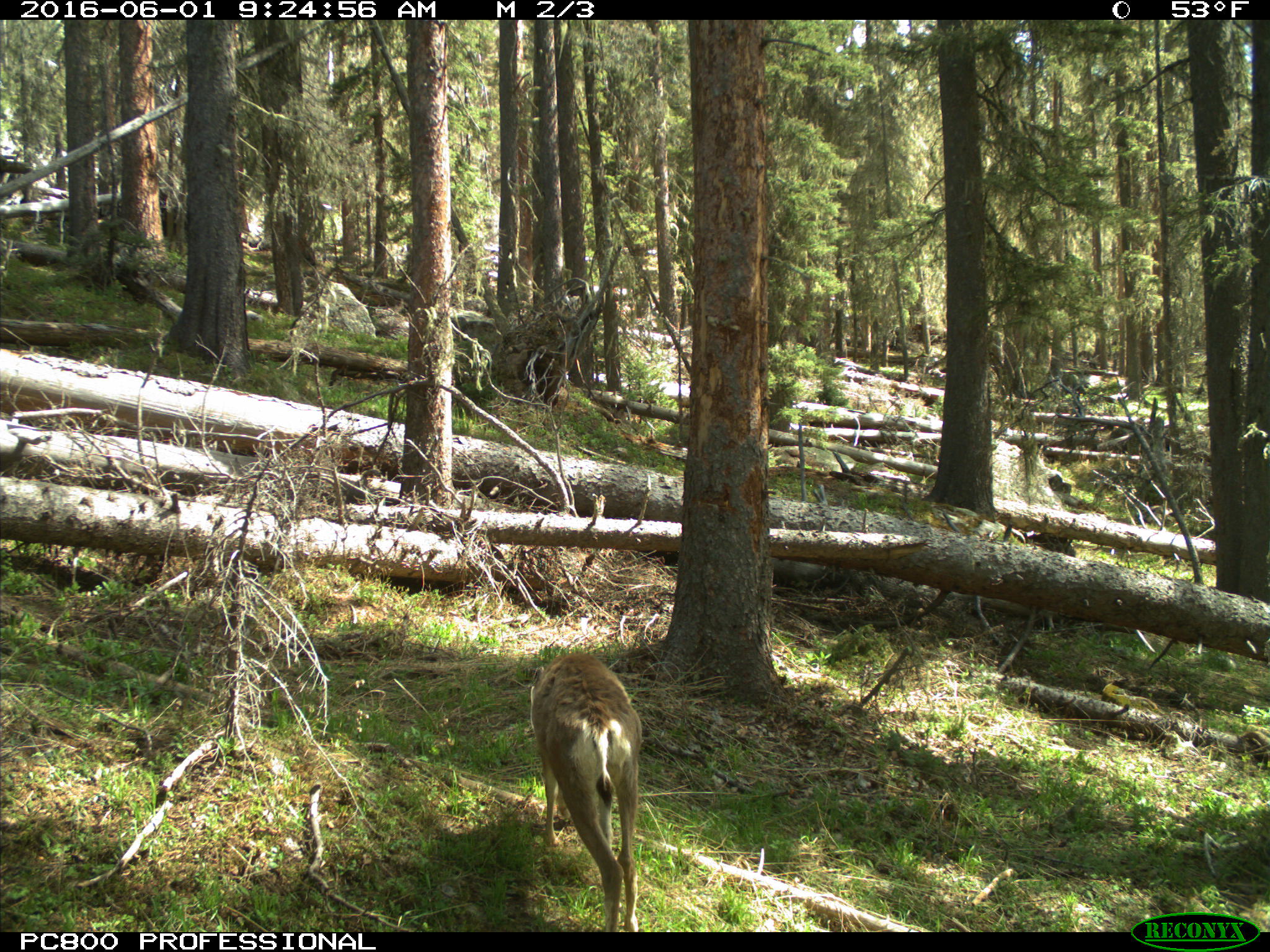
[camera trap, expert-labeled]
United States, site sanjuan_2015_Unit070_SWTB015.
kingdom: Animalia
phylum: Chordata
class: Mammalia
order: Artiodactyla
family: Cervidae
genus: Odocoileus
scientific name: Odocoileus hemionus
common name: mule deer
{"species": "Odocoileus hemionus (mule deer)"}